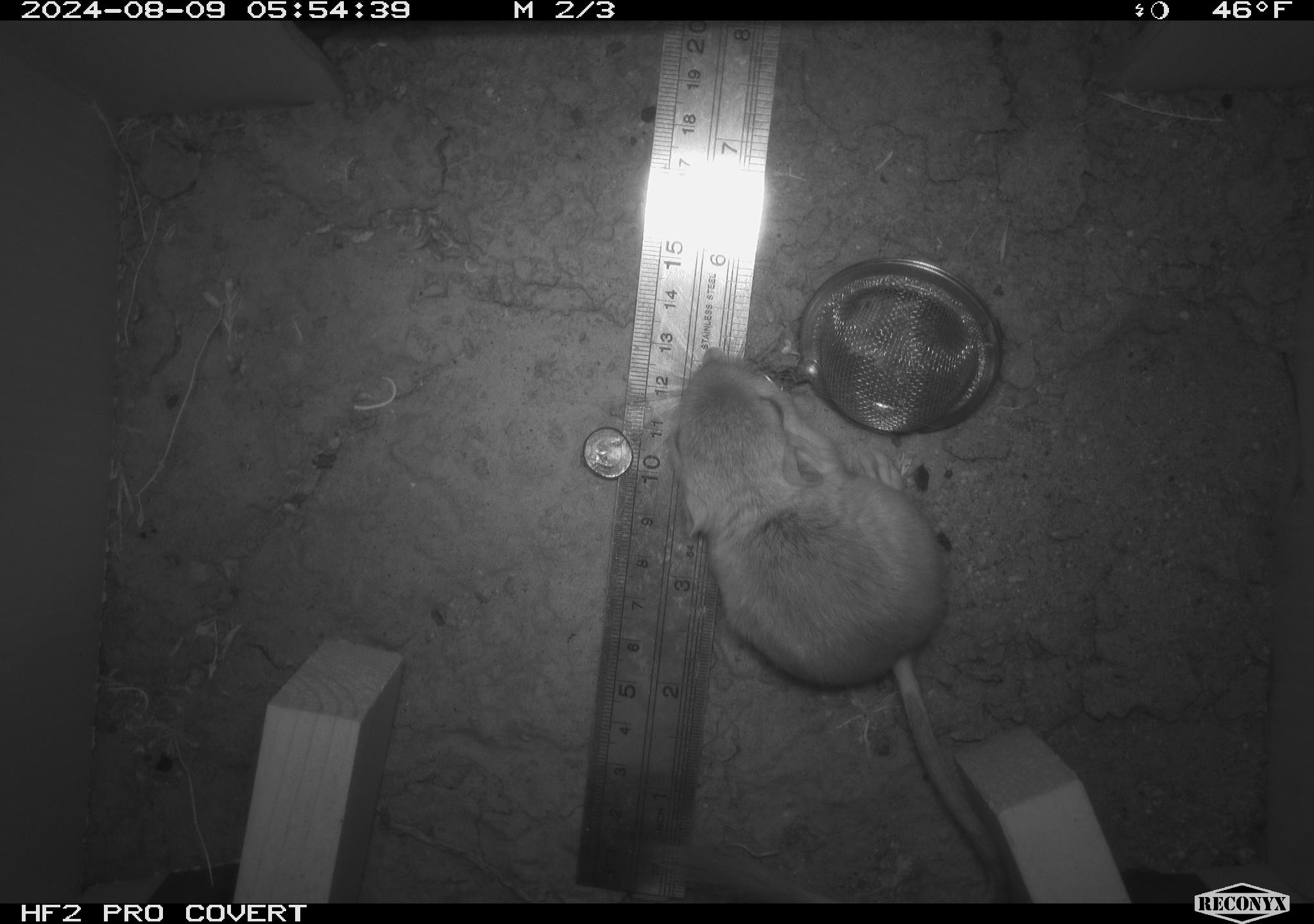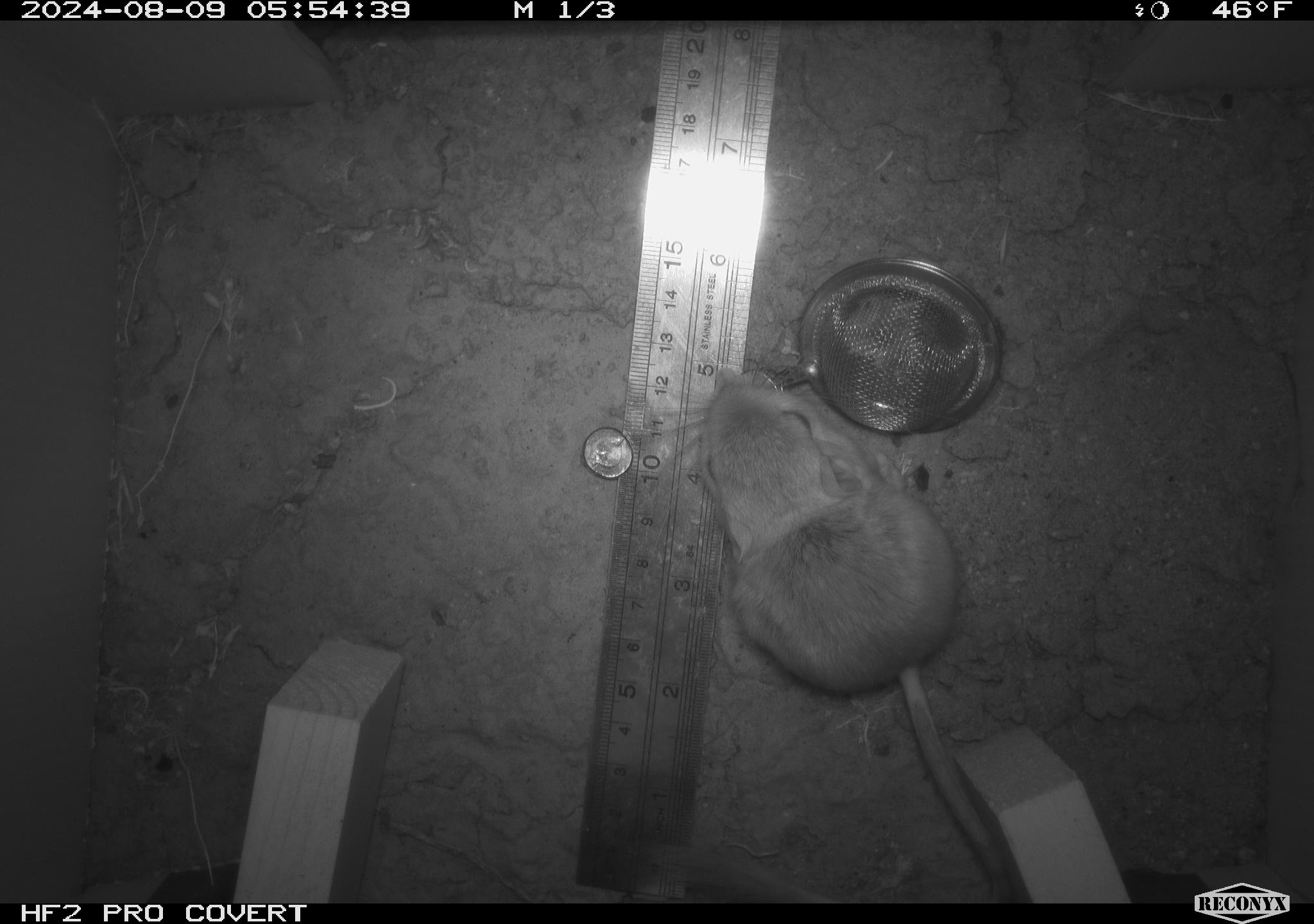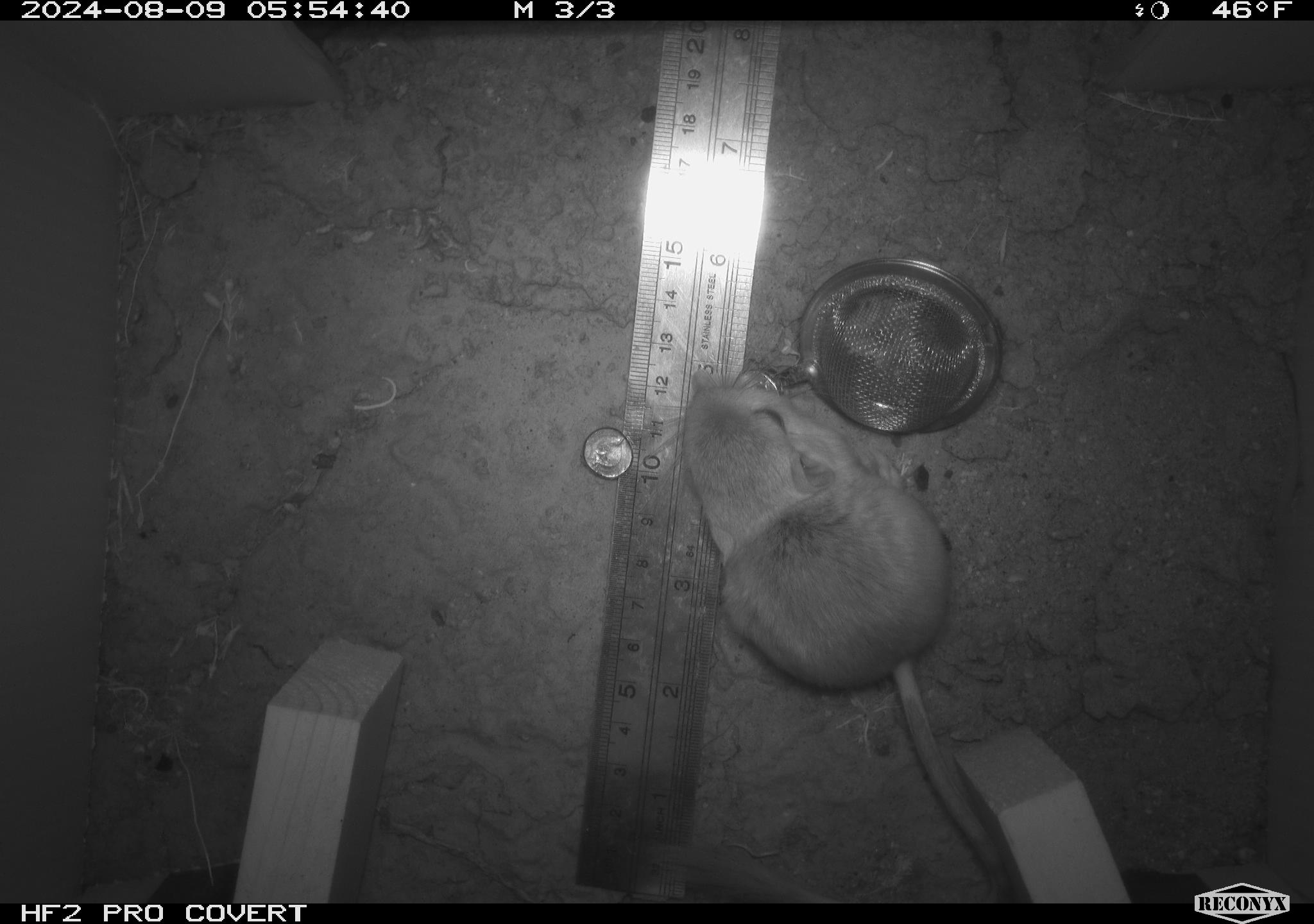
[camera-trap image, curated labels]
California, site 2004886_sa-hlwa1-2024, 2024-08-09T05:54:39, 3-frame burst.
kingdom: Animalia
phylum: Chordata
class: Mammalia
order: Rodentia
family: Heteromyidae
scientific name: Heteromyidae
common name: kangaroo rats and pocket mice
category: heteromyidae family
Heteromyidae family (kangaroo rats and pocket mice) (Heteromyidae).